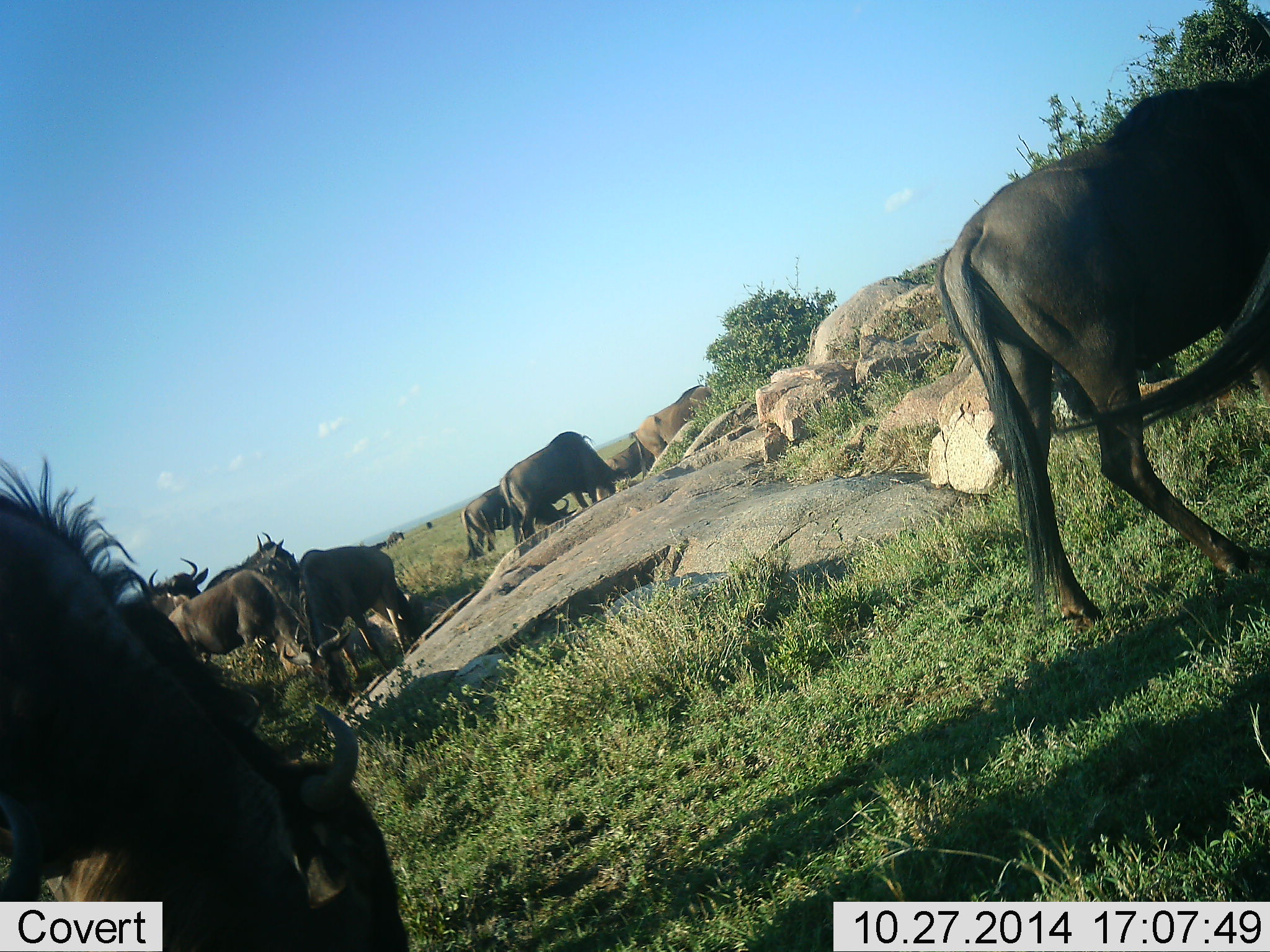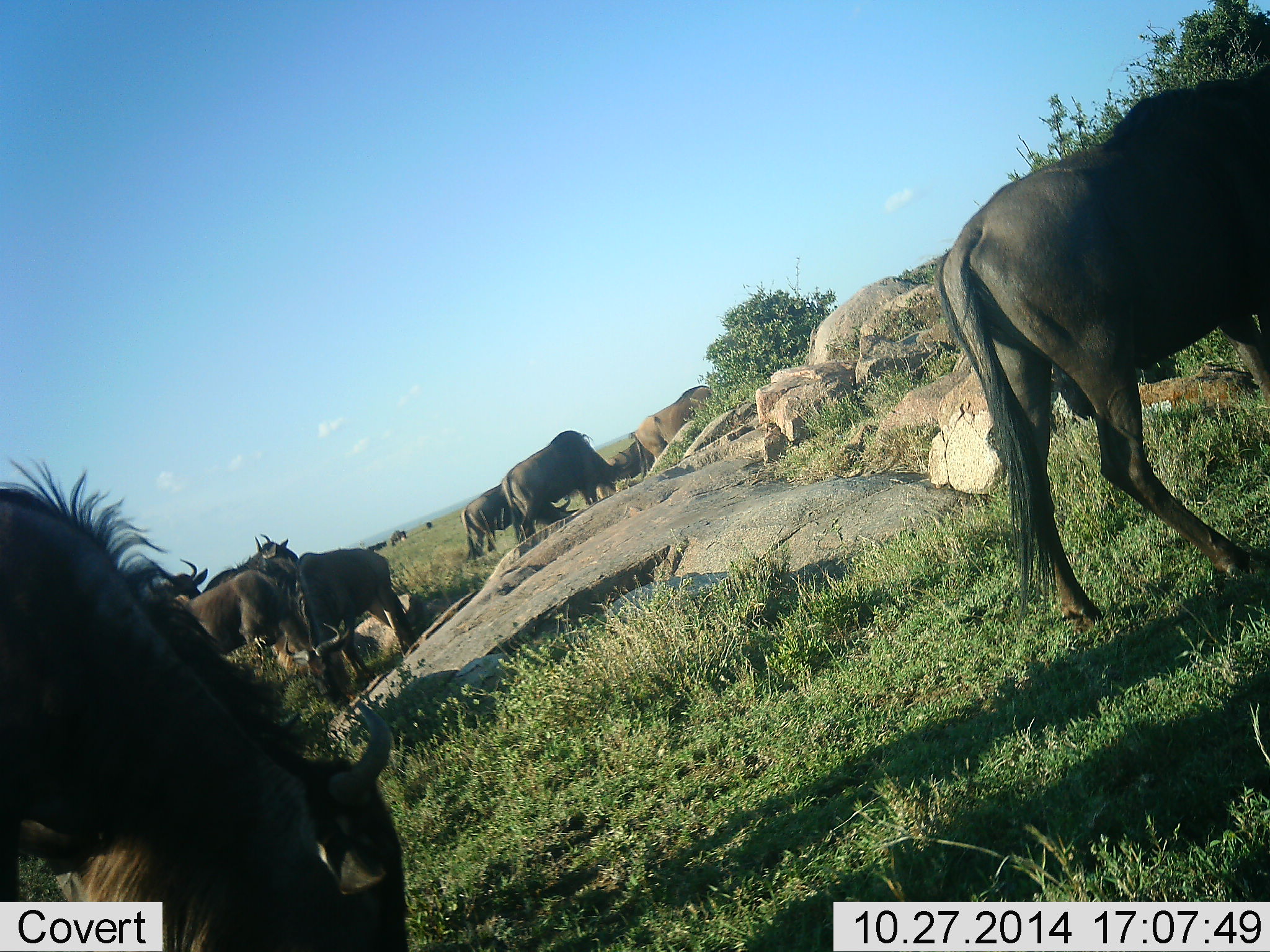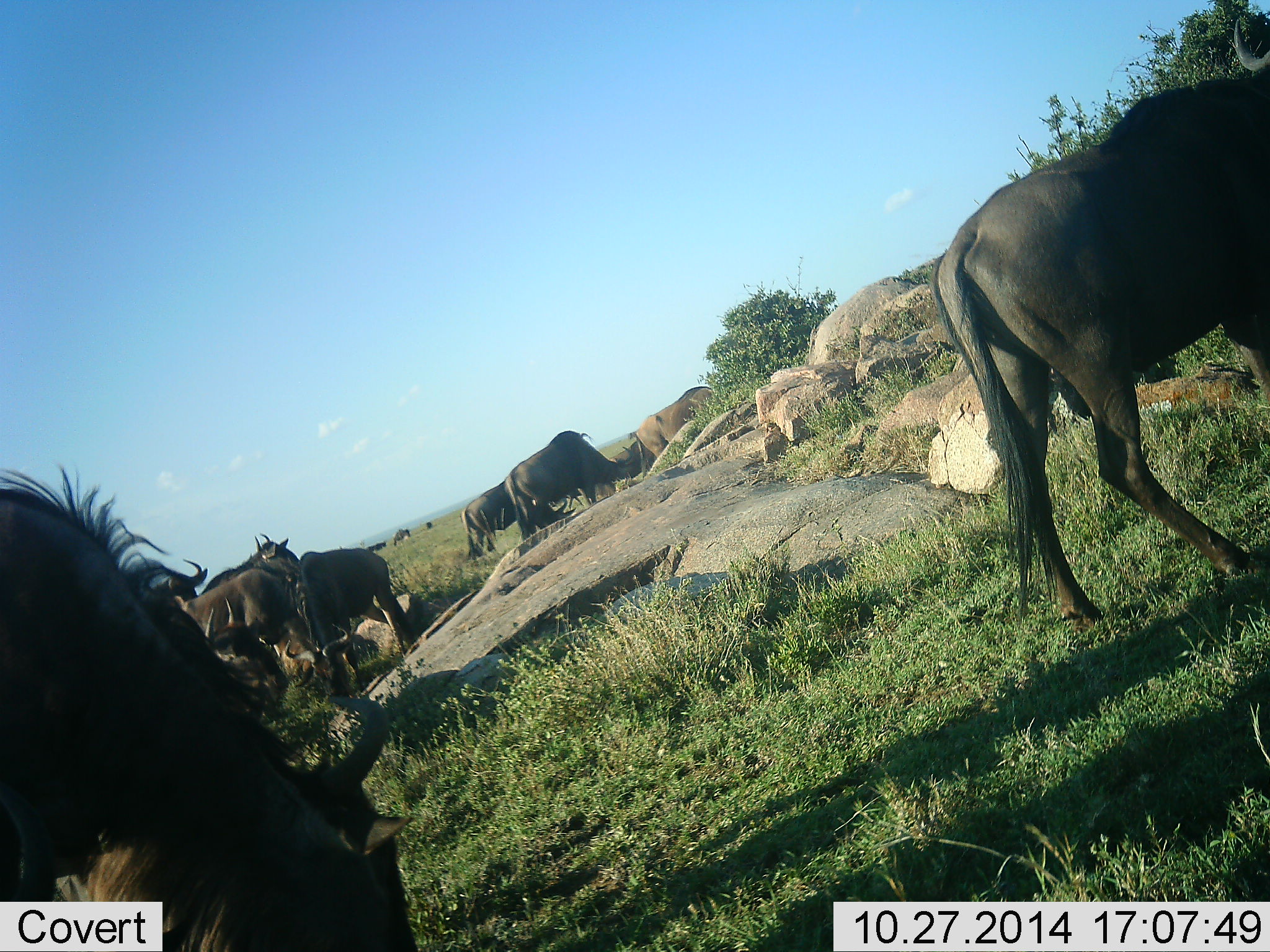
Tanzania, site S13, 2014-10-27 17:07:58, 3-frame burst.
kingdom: Animalia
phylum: Chordata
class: Mammalia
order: Artiodactyla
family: Bovidae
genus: Connochaetes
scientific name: Connochaetes taurinus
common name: blue wildebeest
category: wildebeest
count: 11-50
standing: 60%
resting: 0%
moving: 20%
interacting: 0%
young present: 0%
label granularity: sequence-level